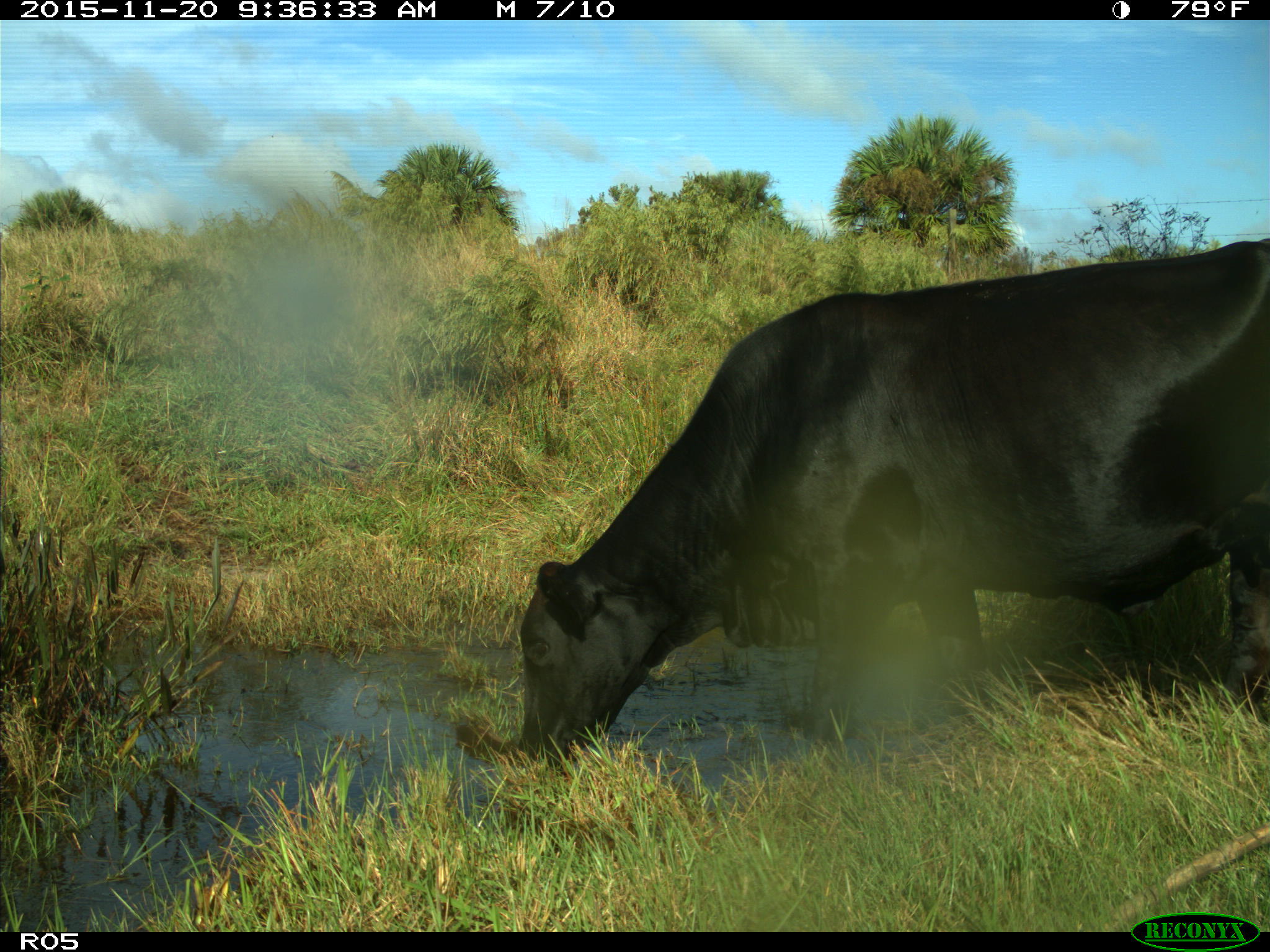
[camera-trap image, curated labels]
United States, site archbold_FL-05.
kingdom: Animalia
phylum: Chordata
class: Mammalia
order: Artiodactyla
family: Bovidae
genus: Bos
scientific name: Bos taurus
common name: domestic cow